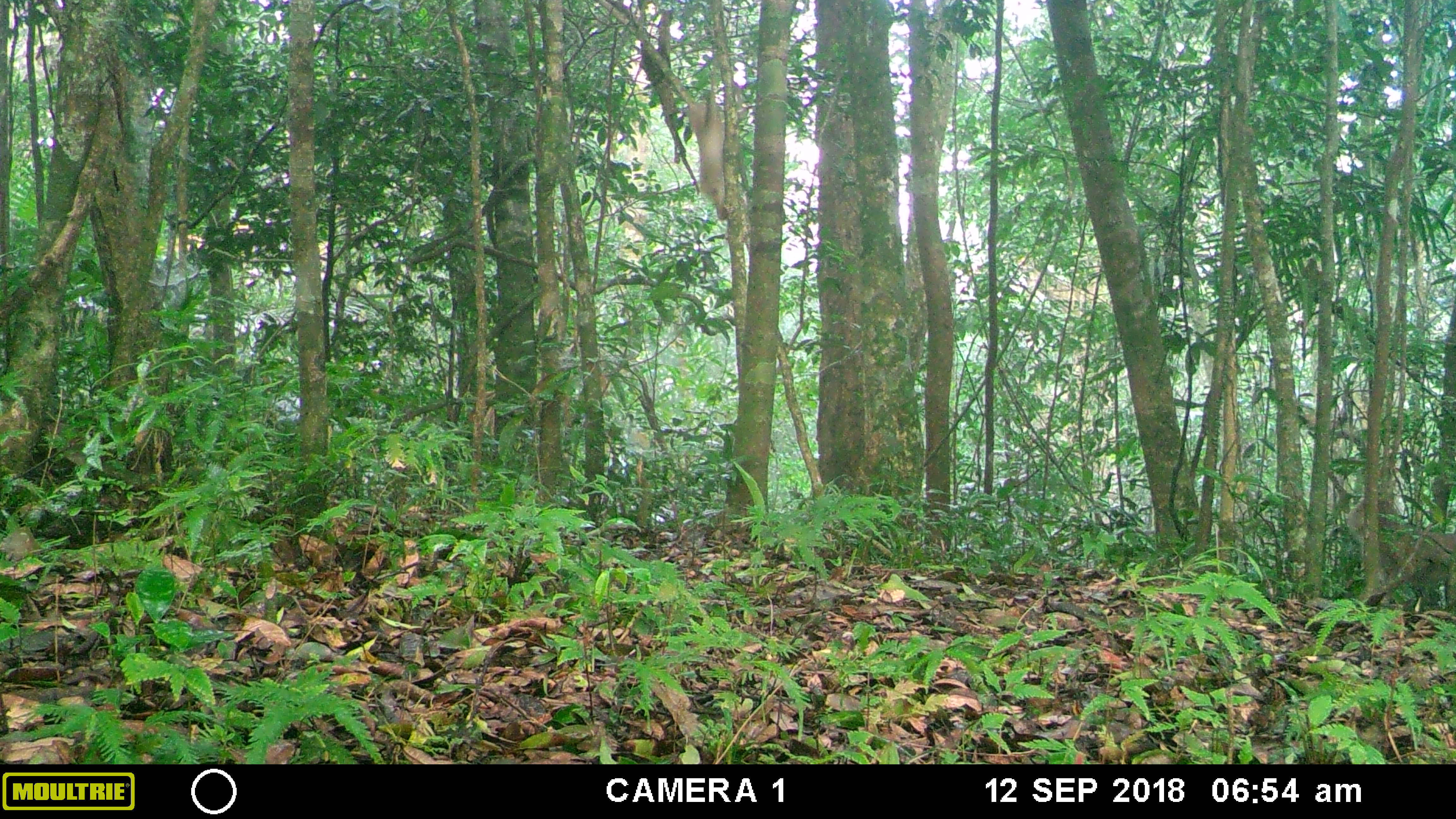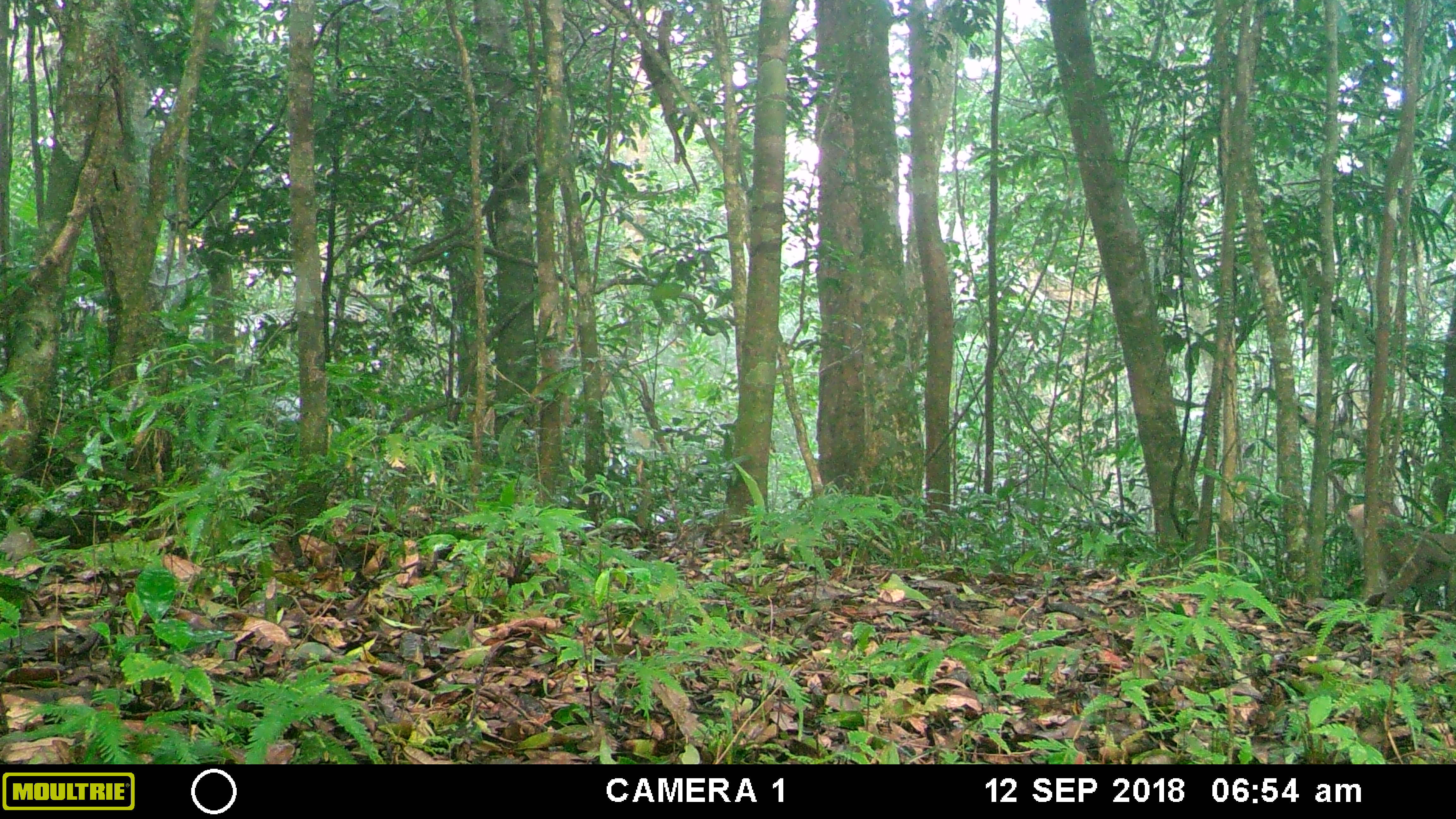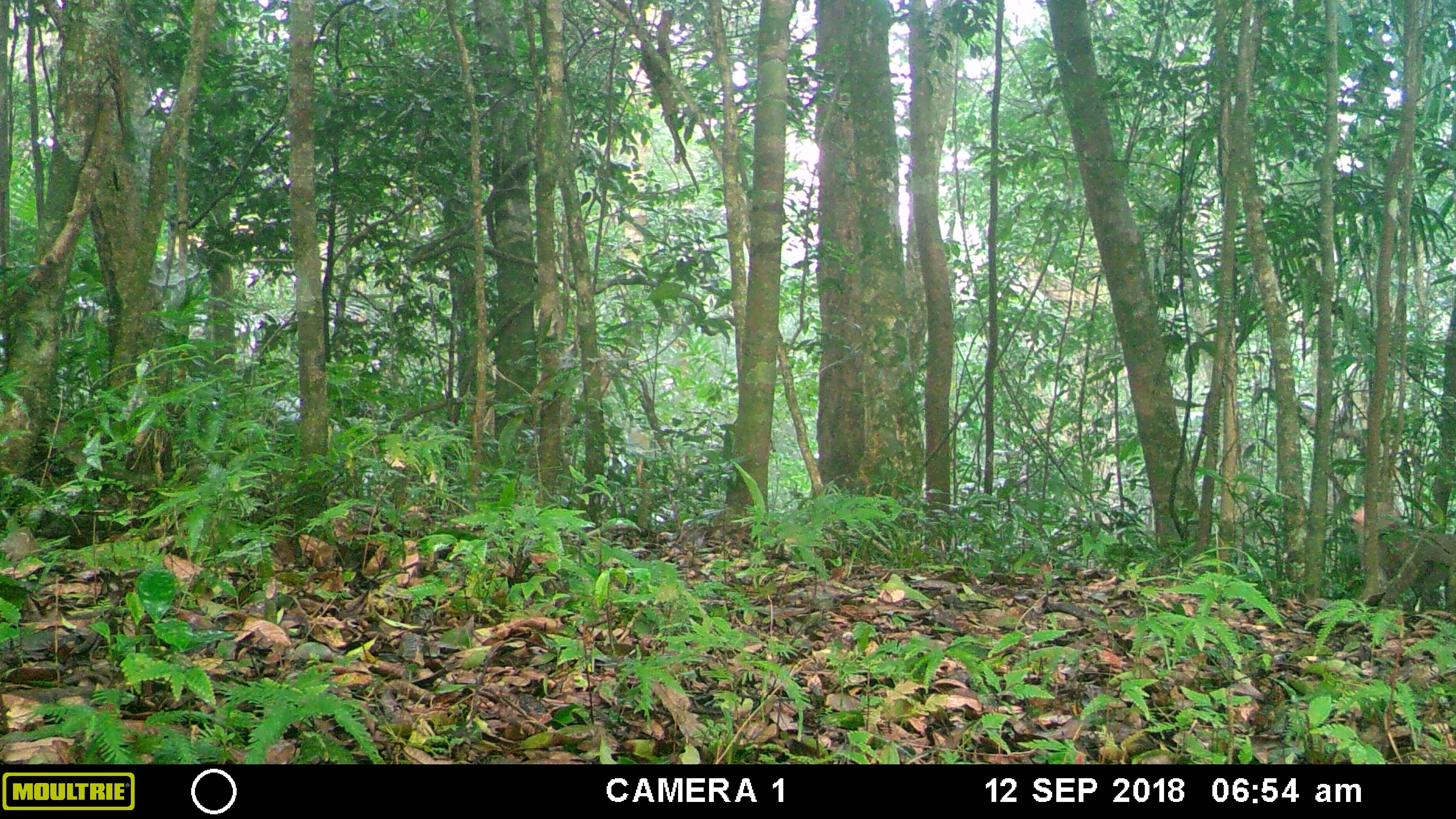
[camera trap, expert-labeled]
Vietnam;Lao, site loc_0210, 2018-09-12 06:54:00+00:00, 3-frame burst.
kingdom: Animalia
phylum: Chordata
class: Mammalia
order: Primates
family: Cercopithecidae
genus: Macaca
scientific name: Macaca nemestrina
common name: pig-tailed macaque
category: pig tailed macaque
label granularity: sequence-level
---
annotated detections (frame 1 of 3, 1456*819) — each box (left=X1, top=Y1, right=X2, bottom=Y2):
pig tailed macaque: (left=1345, top=496, right=1456, bottom=609)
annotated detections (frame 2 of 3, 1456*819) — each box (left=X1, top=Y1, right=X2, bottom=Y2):
pig tailed macaque: (left=1347, top=500, right=1456, bottom=612)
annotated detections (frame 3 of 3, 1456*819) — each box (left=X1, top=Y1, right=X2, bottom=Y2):
pig tailed macaque: (left=1351, top=501, right=1456, bottom=612)